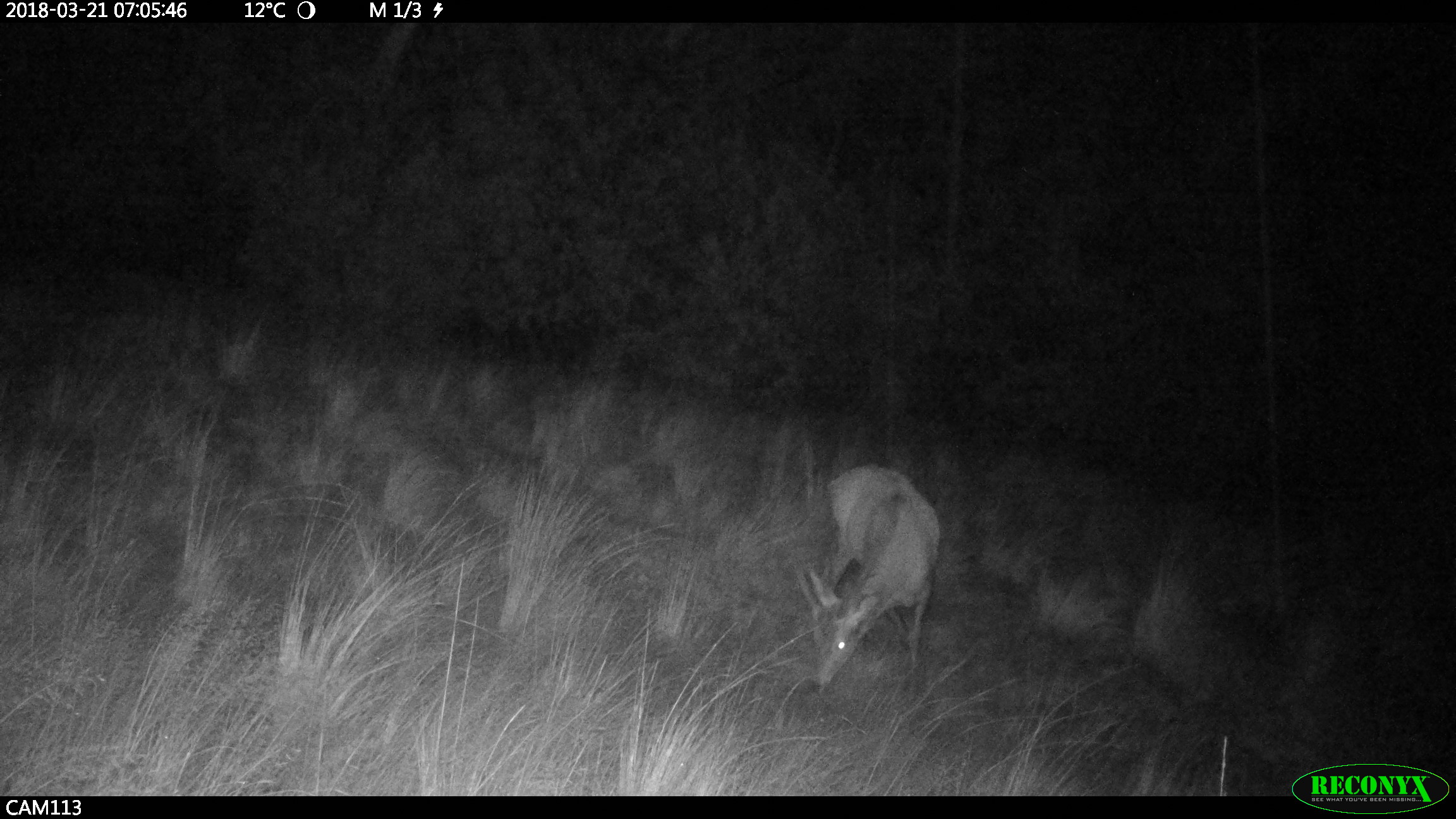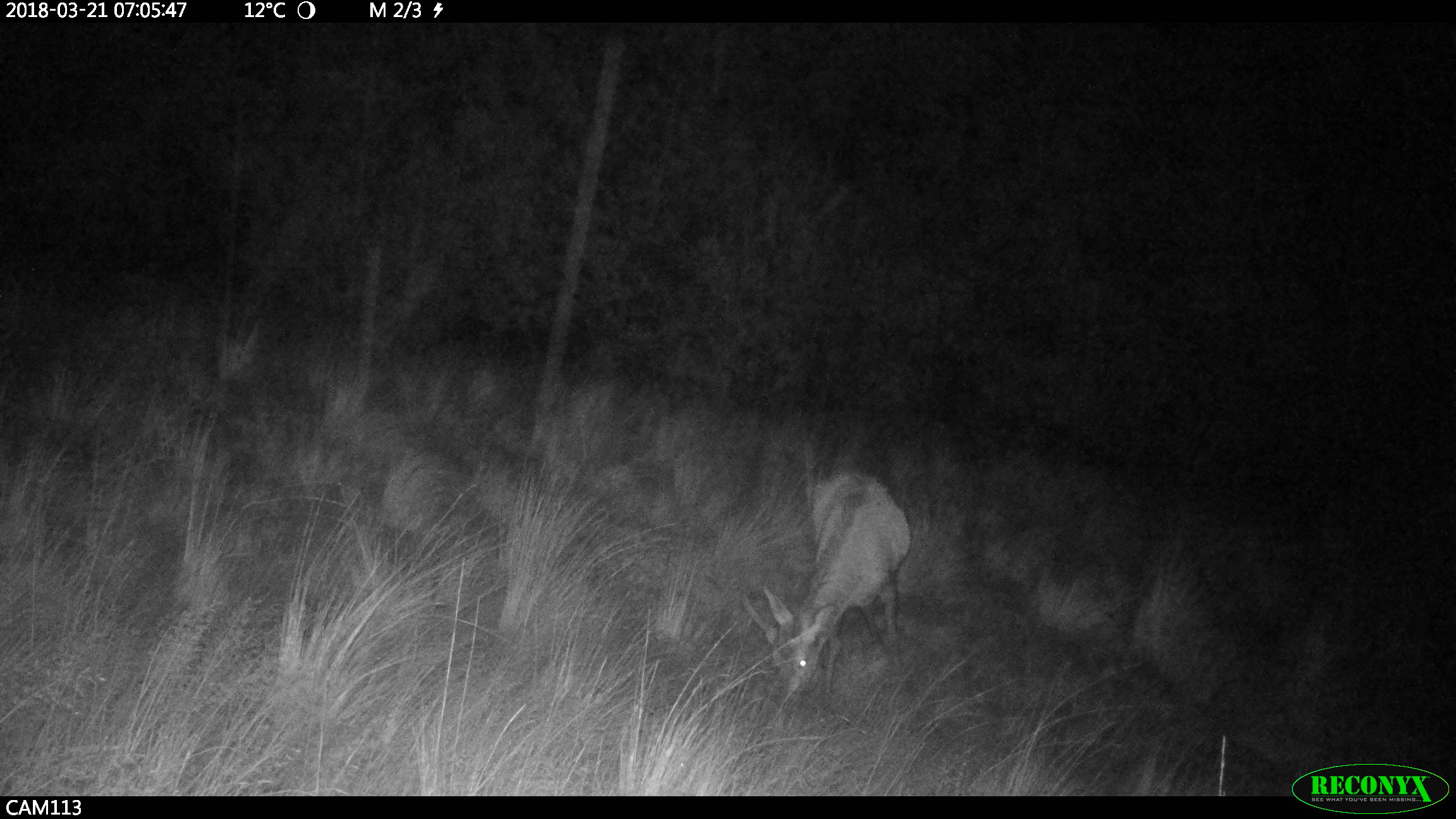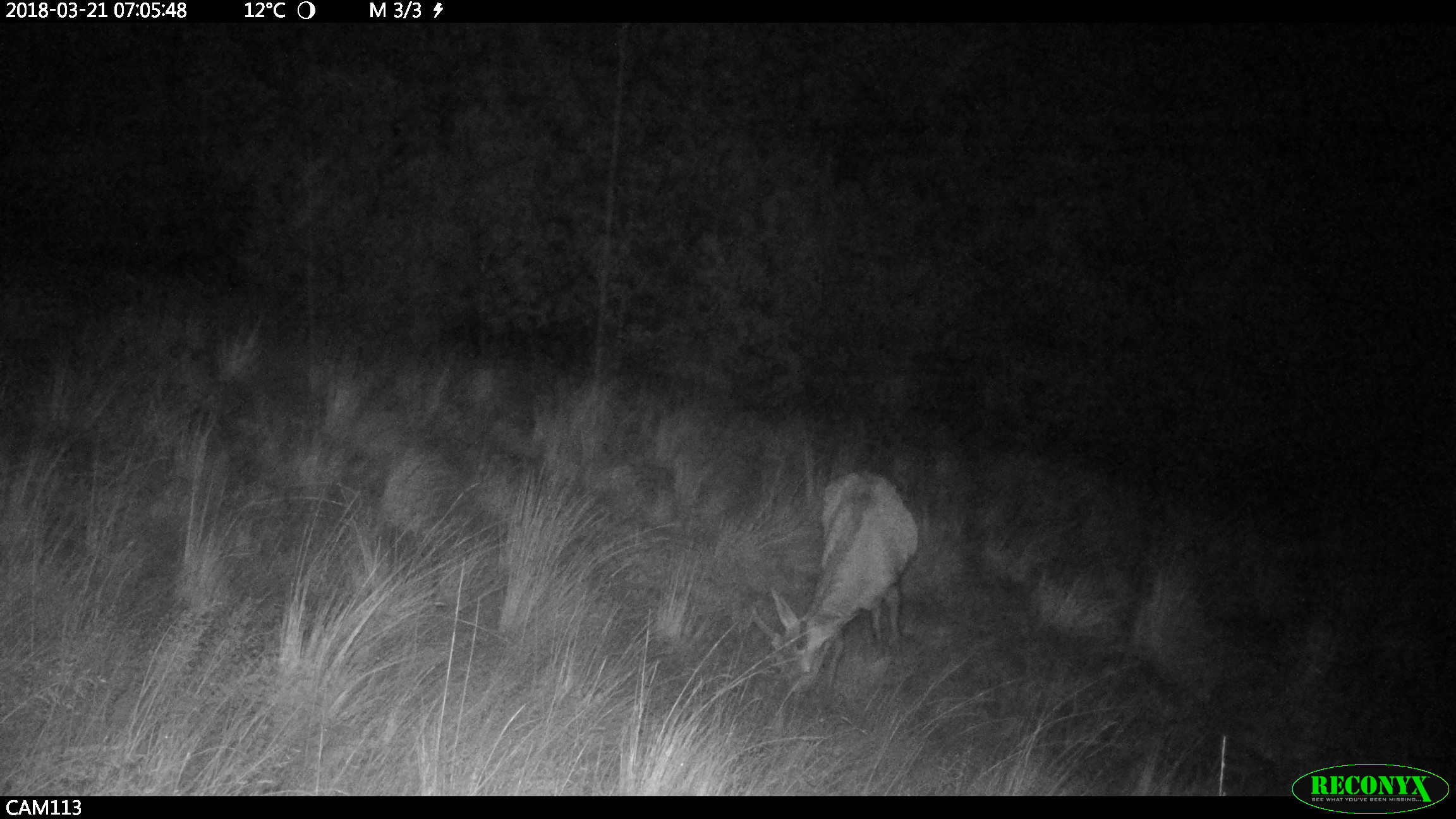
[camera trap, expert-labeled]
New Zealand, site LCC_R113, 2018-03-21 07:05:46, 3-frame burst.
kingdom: Animalia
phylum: Chordata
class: Mammalia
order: Artiodactyla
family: Cervidae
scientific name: Cervidae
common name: deer